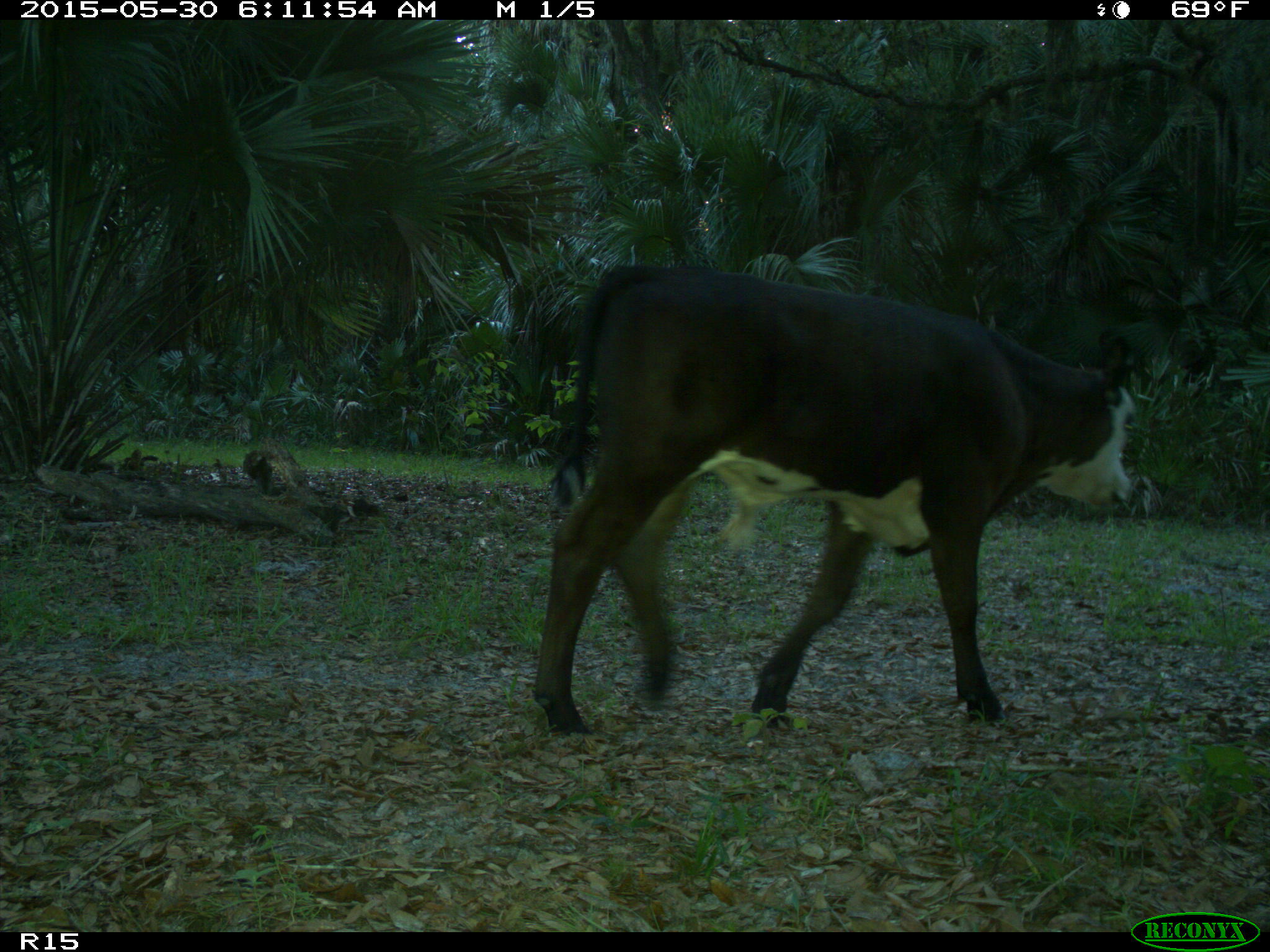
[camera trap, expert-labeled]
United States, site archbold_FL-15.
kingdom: Animalia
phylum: Chordata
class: Mammalia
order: Artiodactyla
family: Bovidae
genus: Bos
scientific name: Bos taurus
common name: domestic cow